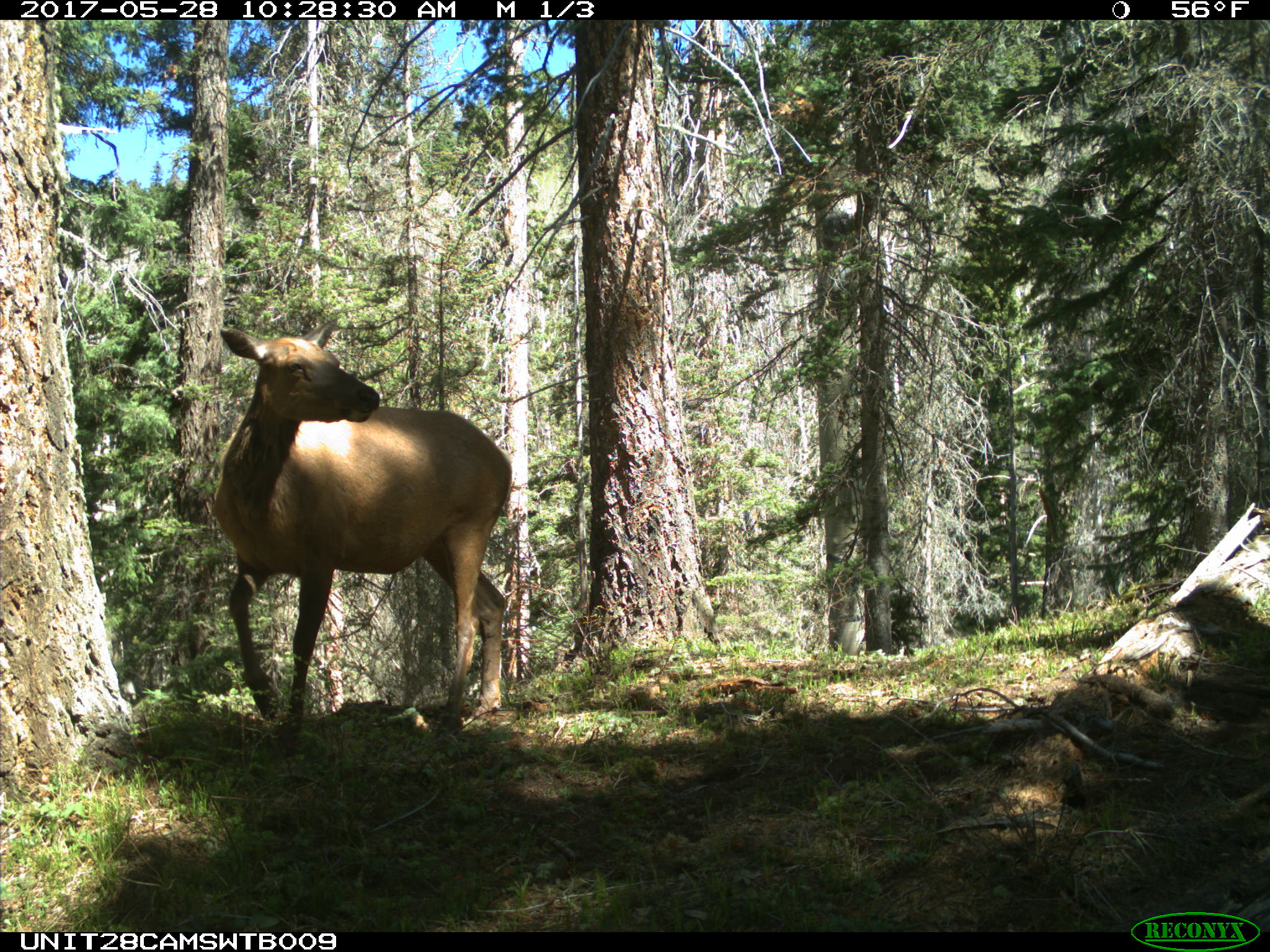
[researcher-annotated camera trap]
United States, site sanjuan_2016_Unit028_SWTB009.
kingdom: Animalia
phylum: Chordata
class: Mammalia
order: Artiodactyla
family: Cervidae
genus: Cervus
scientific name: Cervus elaphus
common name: red deer